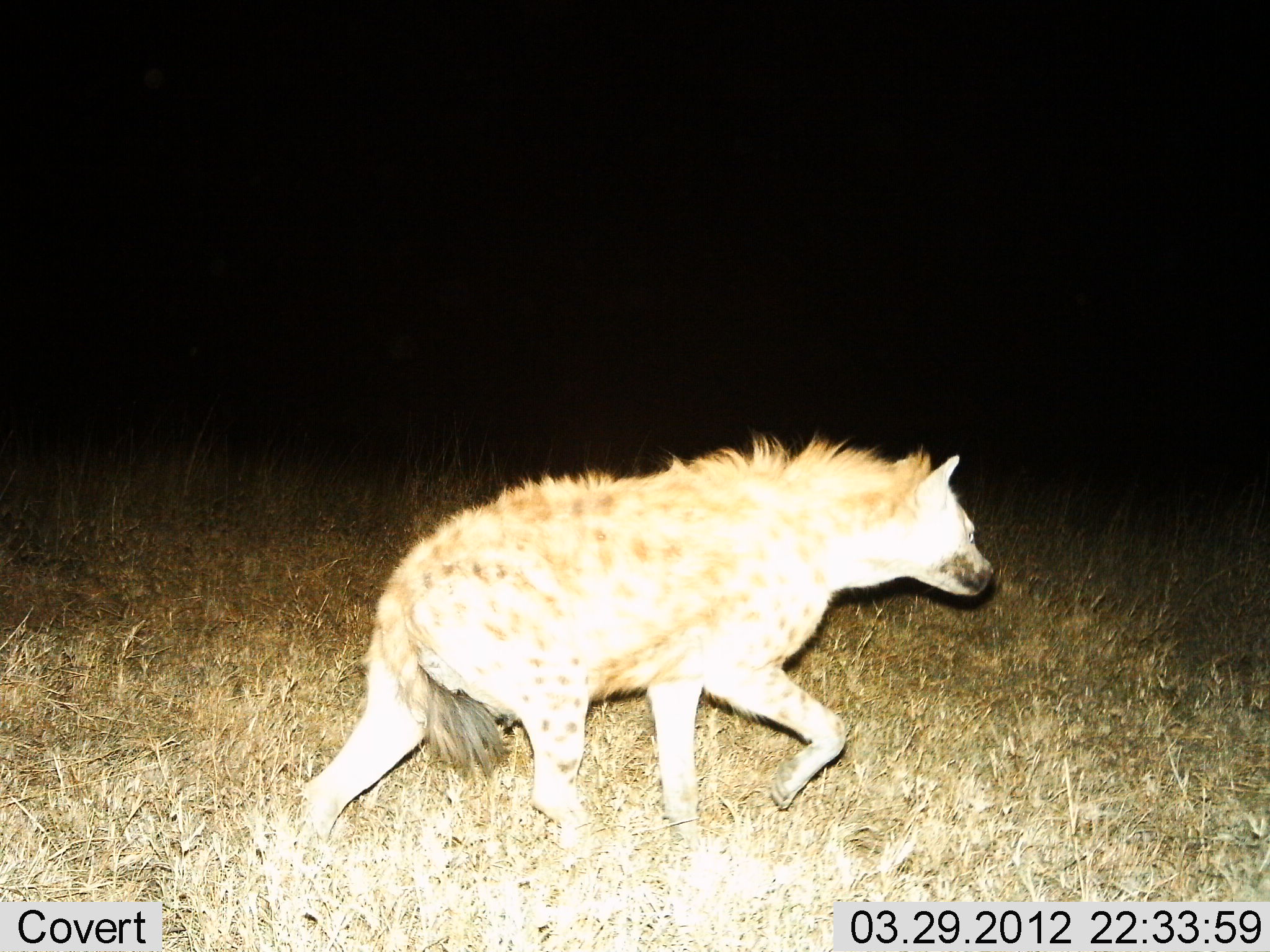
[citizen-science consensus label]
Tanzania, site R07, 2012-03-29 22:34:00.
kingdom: Animalia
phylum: Chordata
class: Mammalia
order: Carnivora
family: Hyaenidae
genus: Crocuta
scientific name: Crocuta crocuta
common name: spotted hyena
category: hyenaspotted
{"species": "hyenaspotted (spotted hyena) (Crocuta crocuta)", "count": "1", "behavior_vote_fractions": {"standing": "5%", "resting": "0%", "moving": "100%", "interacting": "0%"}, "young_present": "0%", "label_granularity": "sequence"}